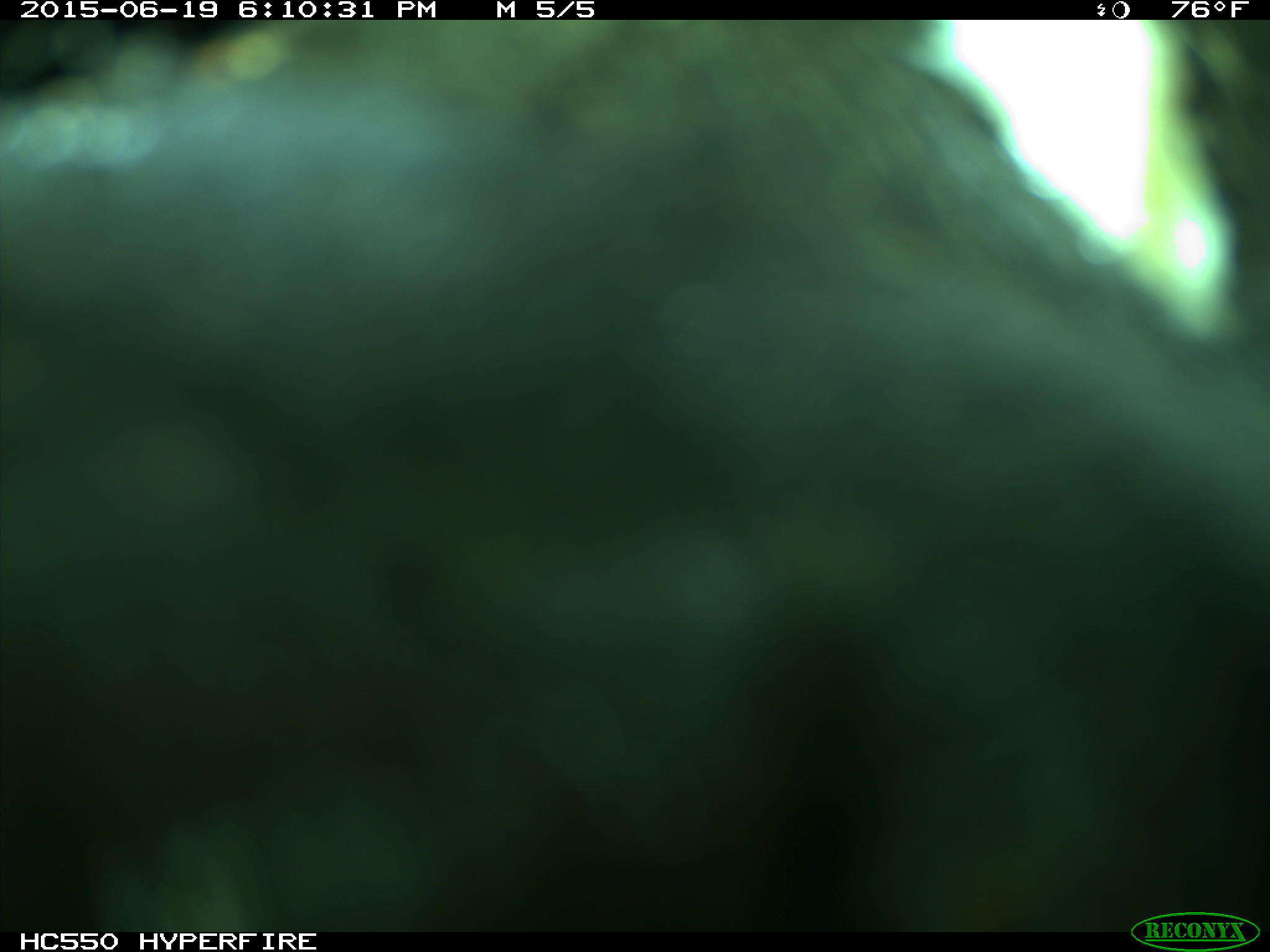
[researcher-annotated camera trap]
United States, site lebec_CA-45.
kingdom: Animalia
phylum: Chordata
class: Mammalia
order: Artiodactyla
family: Bovidae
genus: Bos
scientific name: Bos taurus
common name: domestic cow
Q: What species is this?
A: Bos taurus (domestic cow).